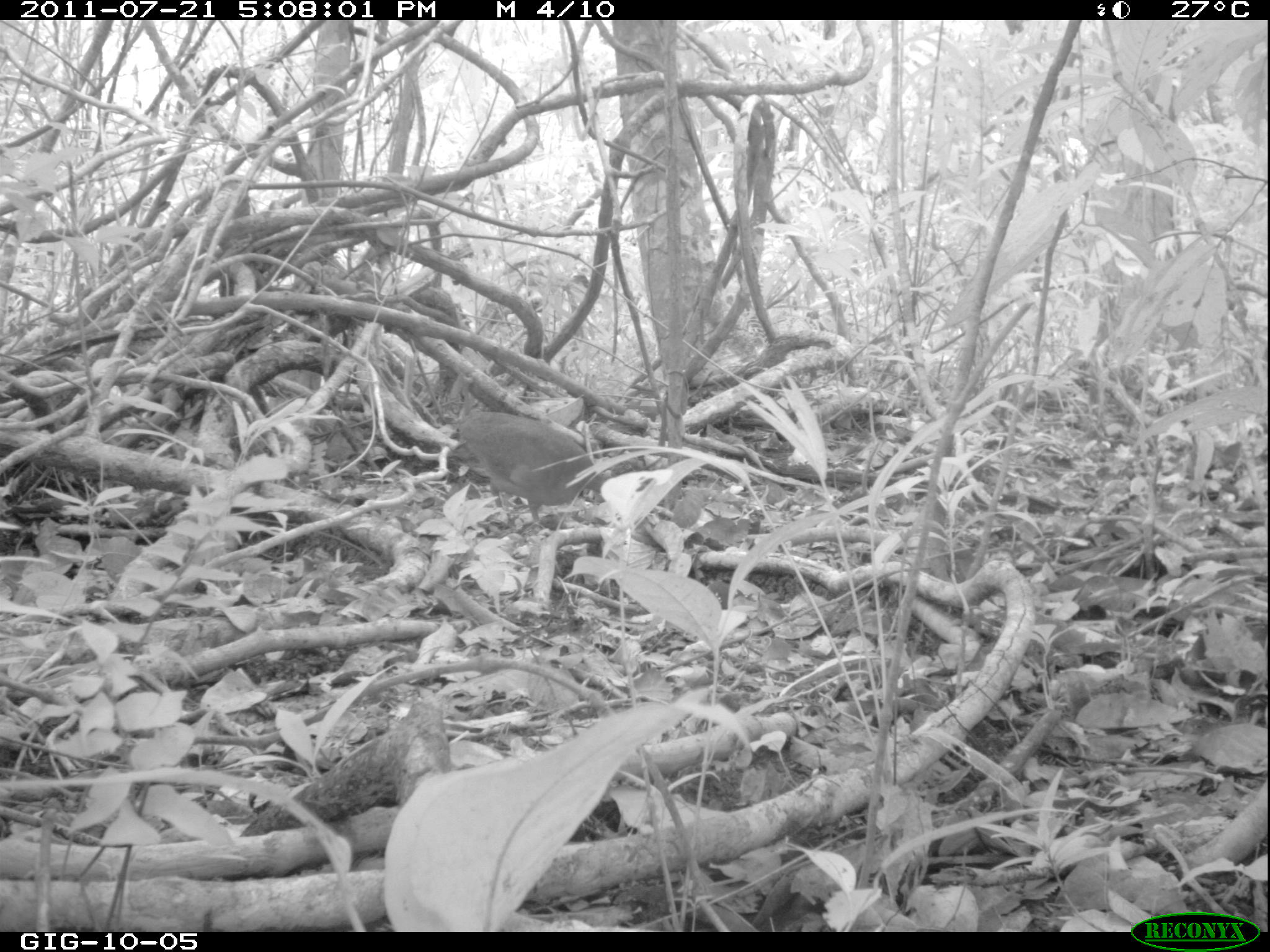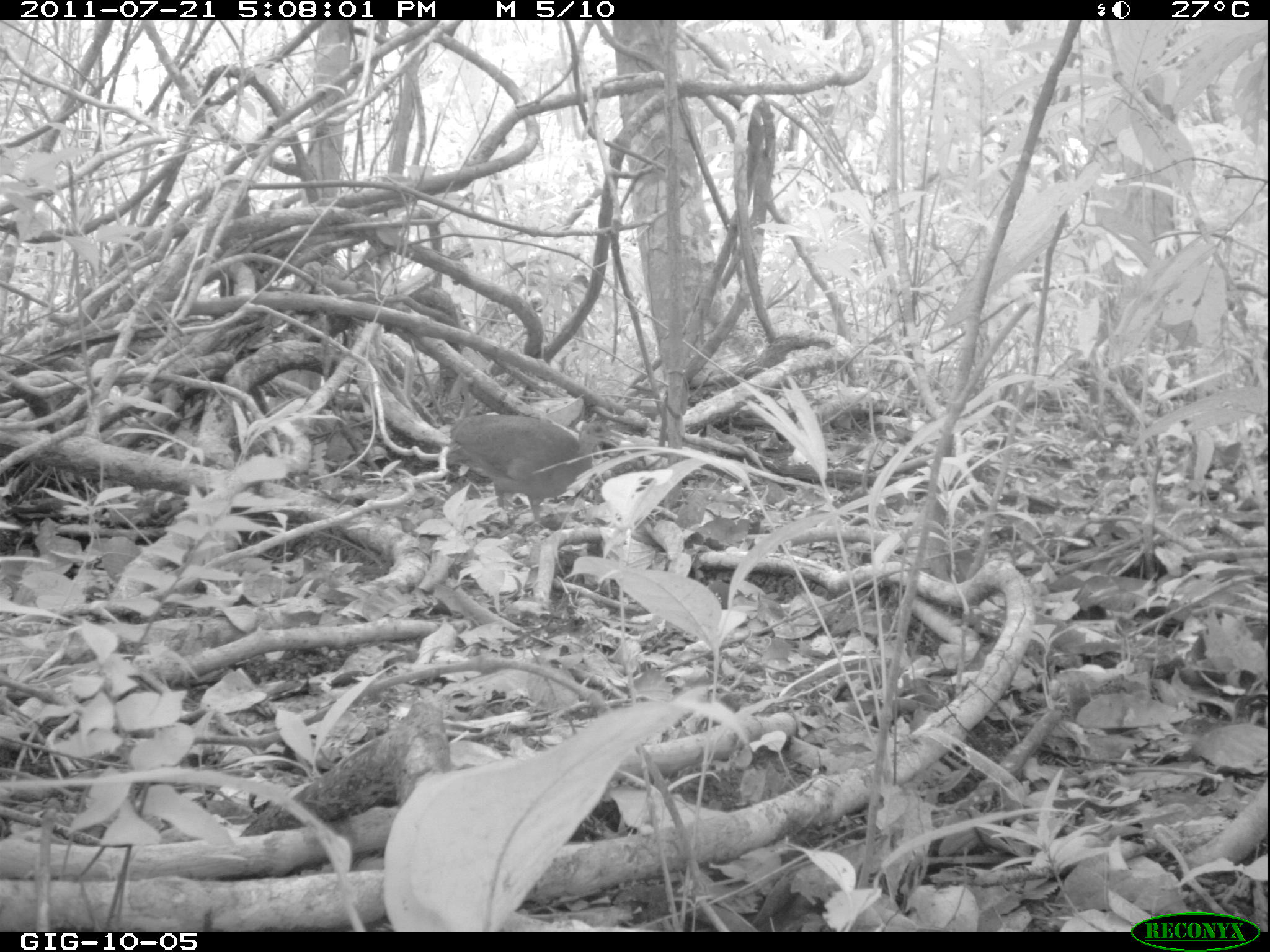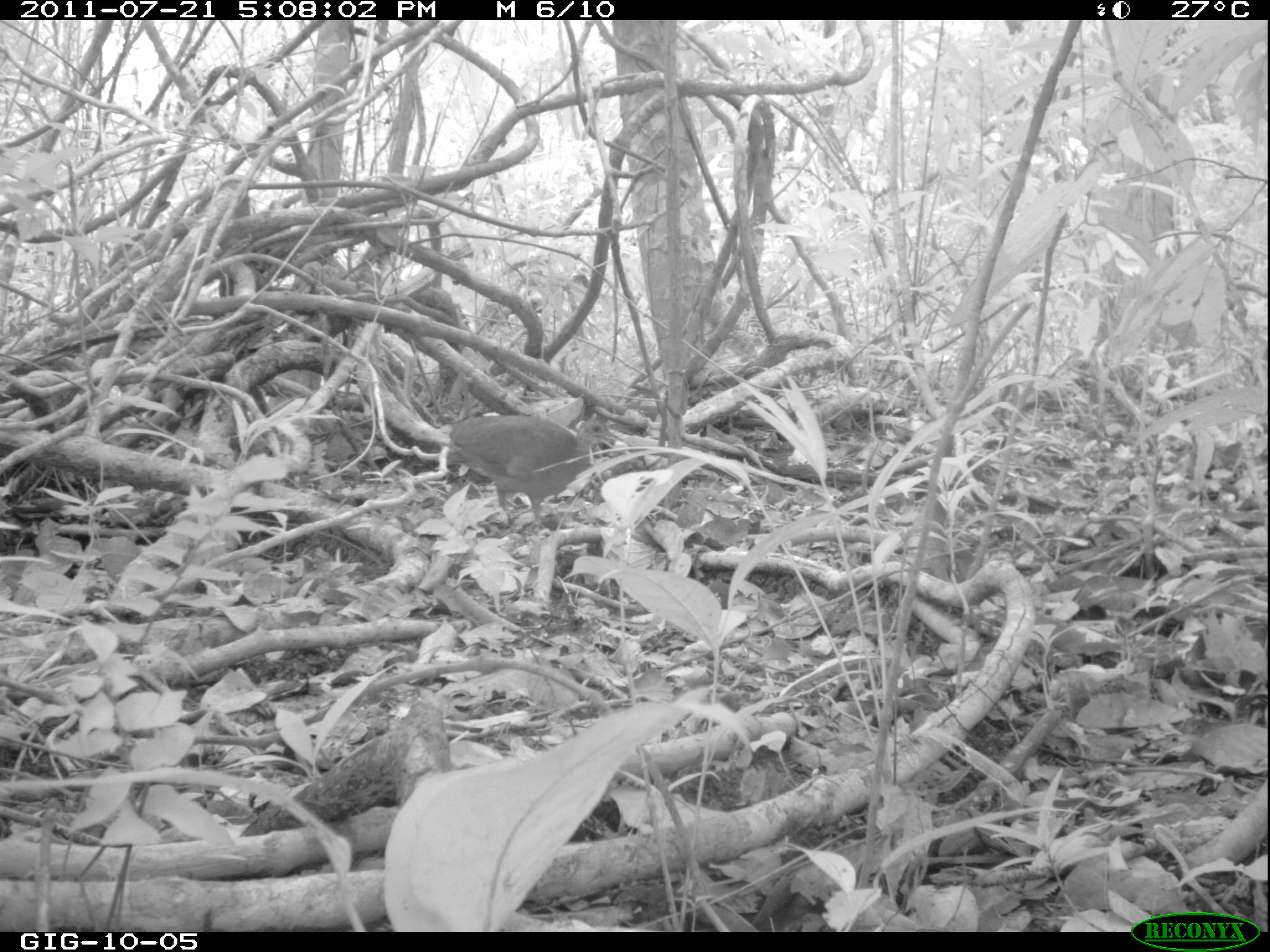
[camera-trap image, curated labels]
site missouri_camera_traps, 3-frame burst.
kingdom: Animalia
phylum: Chordata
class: Aves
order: Tinamiformes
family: Tinamidae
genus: Tinamus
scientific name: Tinamus major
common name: great tinamou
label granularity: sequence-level